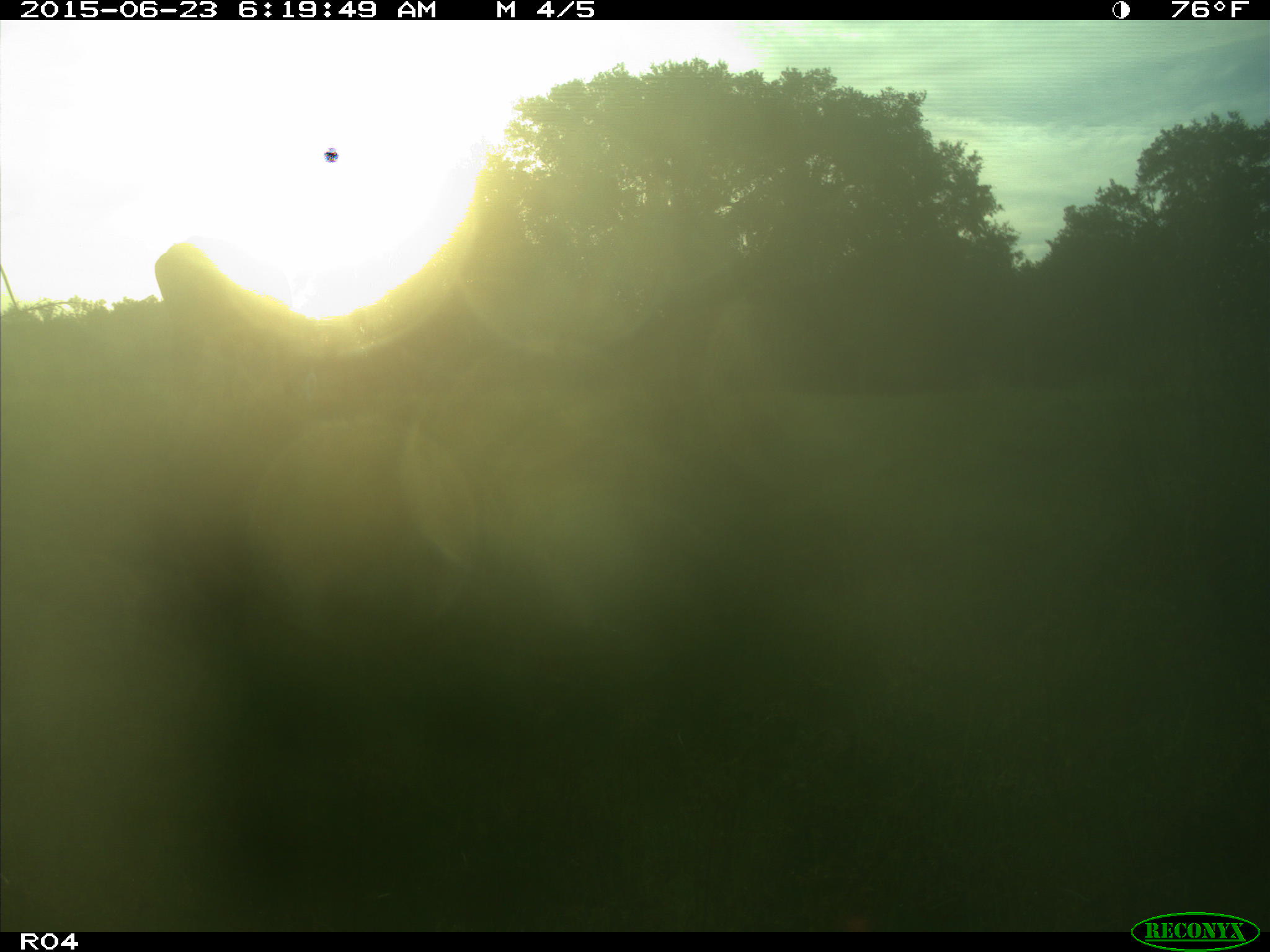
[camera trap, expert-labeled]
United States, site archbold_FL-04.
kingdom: Animalia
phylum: Chordata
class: Mammalia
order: Artiodactyla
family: Bovidae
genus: Bos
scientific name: Bos taurus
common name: domestic cow